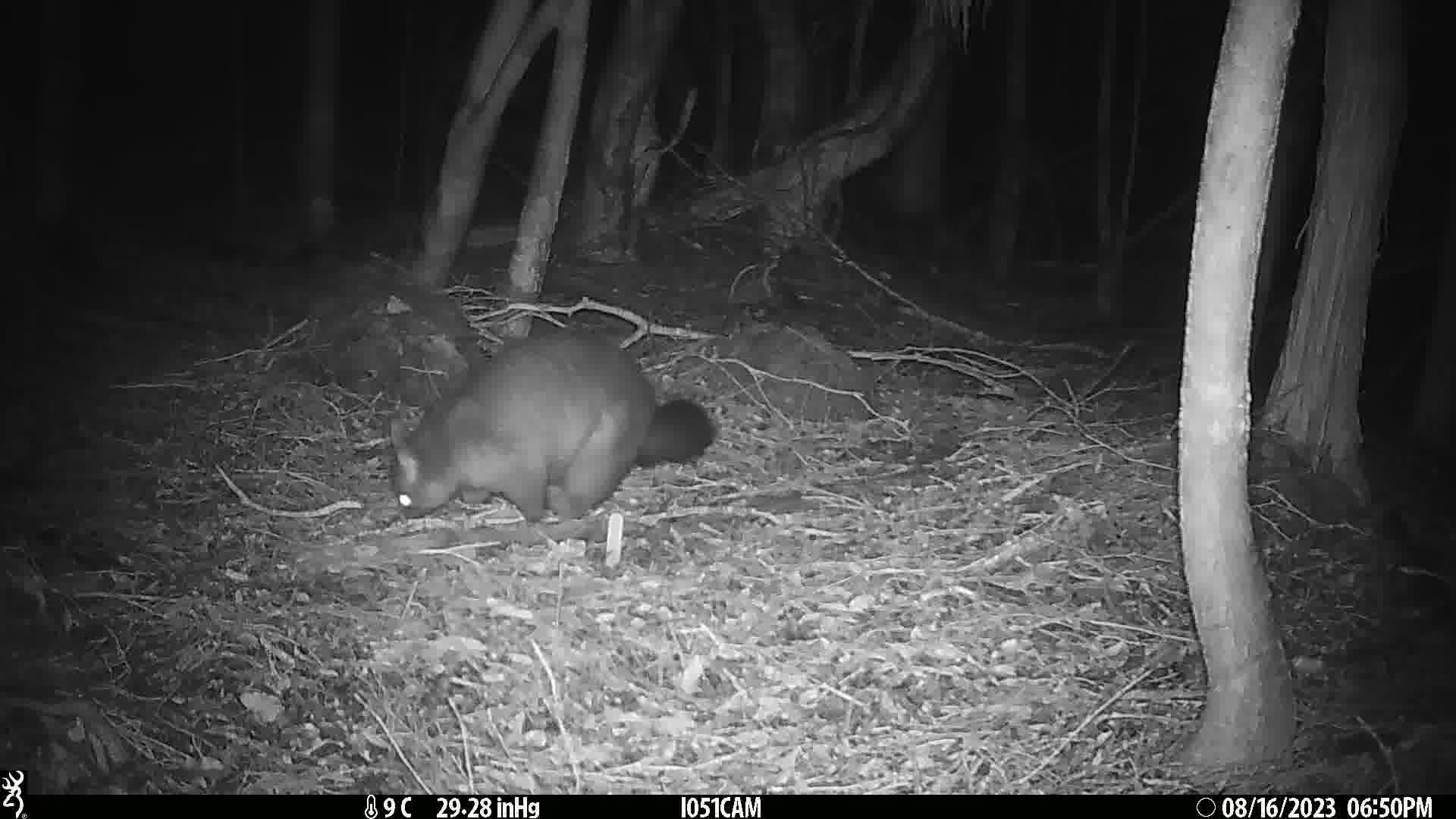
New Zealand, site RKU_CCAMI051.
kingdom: Animalia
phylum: Chordata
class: Mammalia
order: Diprotodontia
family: Phalangeridae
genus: Trichosurus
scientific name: Trichosurus vulpecula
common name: common brushtail possum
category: possum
Possum (common brushtail possum) (Trichosurus vulpecula).